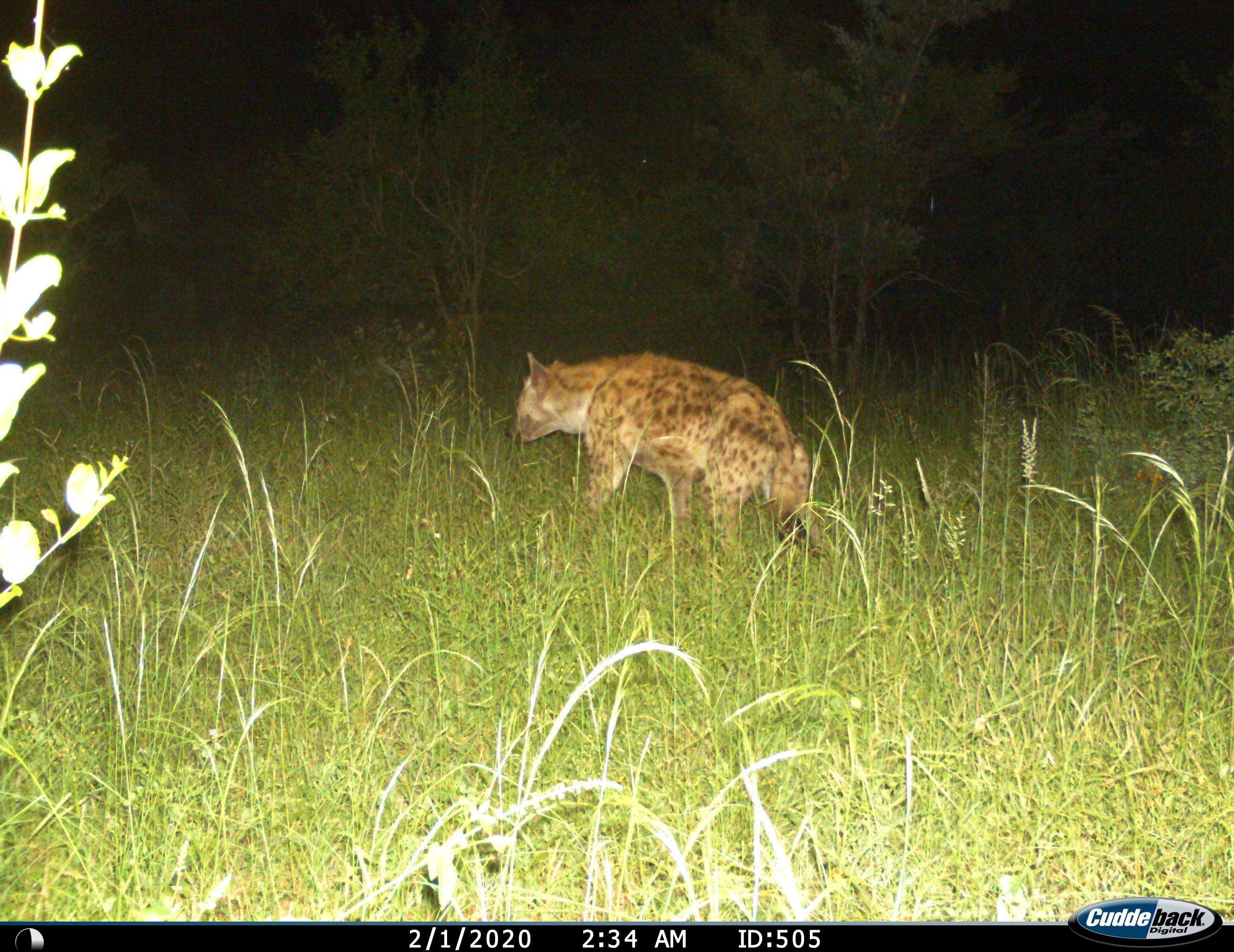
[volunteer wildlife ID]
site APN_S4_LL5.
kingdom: Animalia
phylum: Chordata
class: Mammalia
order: Carnivora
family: Hyaenidae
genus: Crocuta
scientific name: Crocuta crocuta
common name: spotted hyena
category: hyenaspotted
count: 1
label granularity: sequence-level